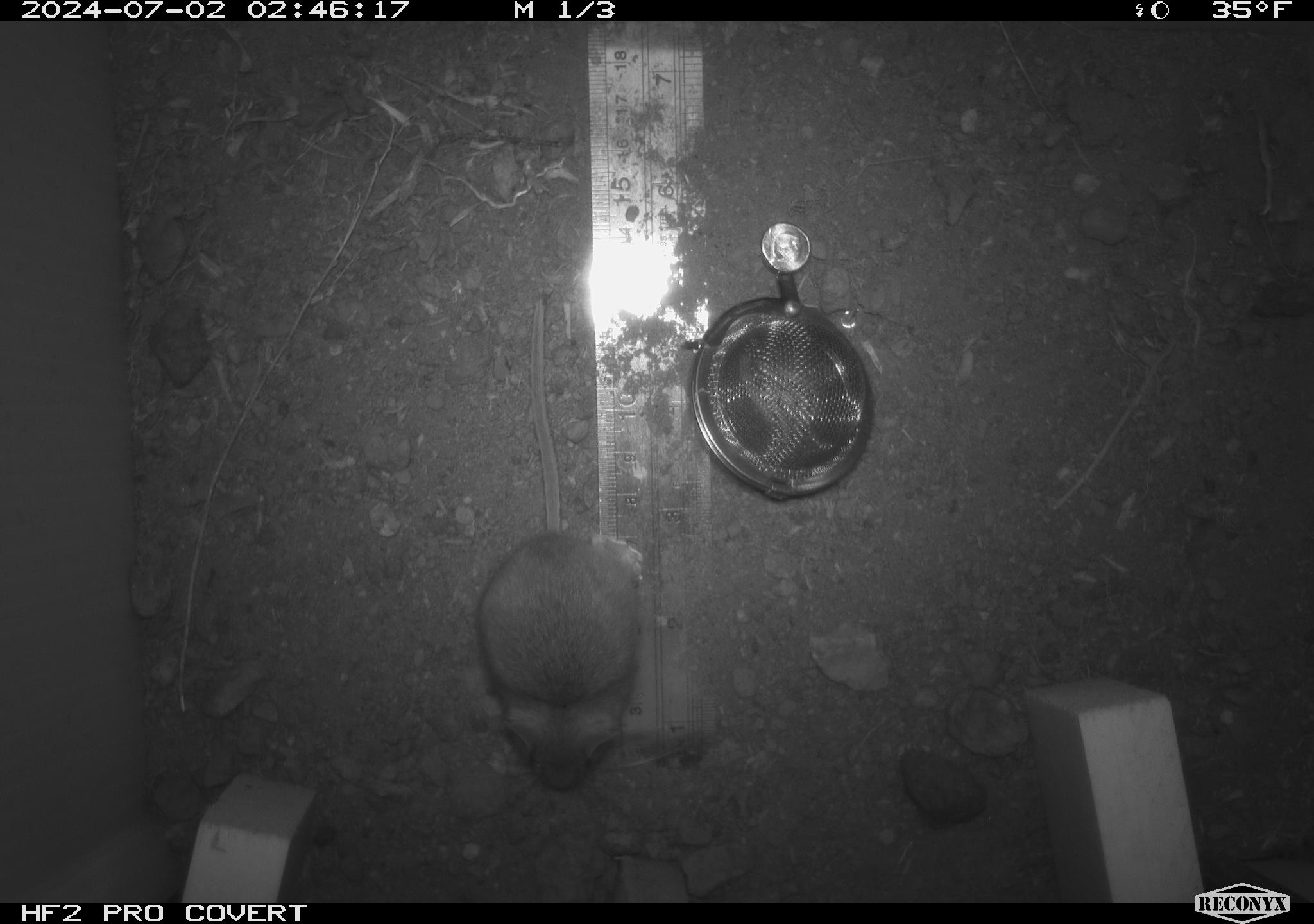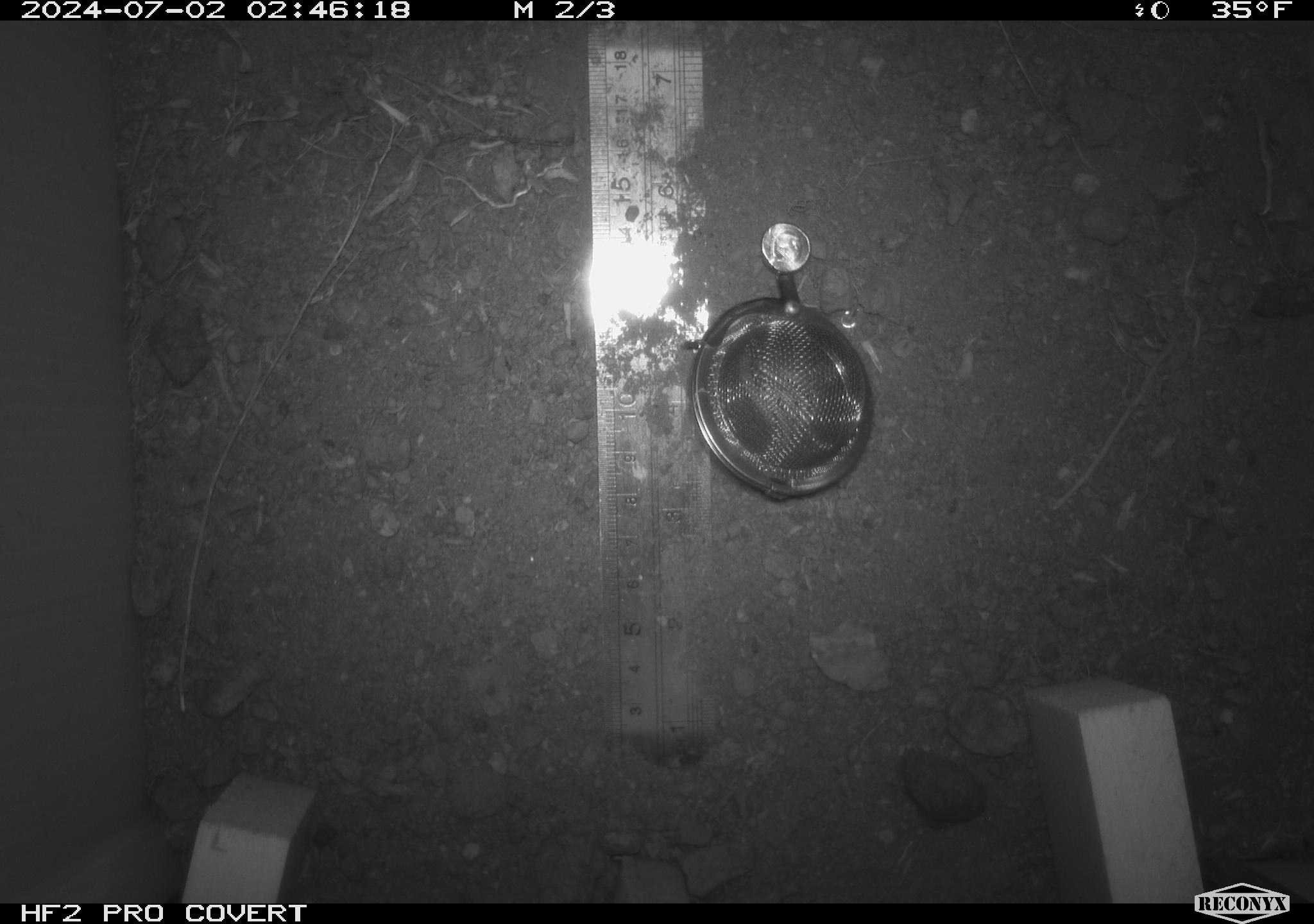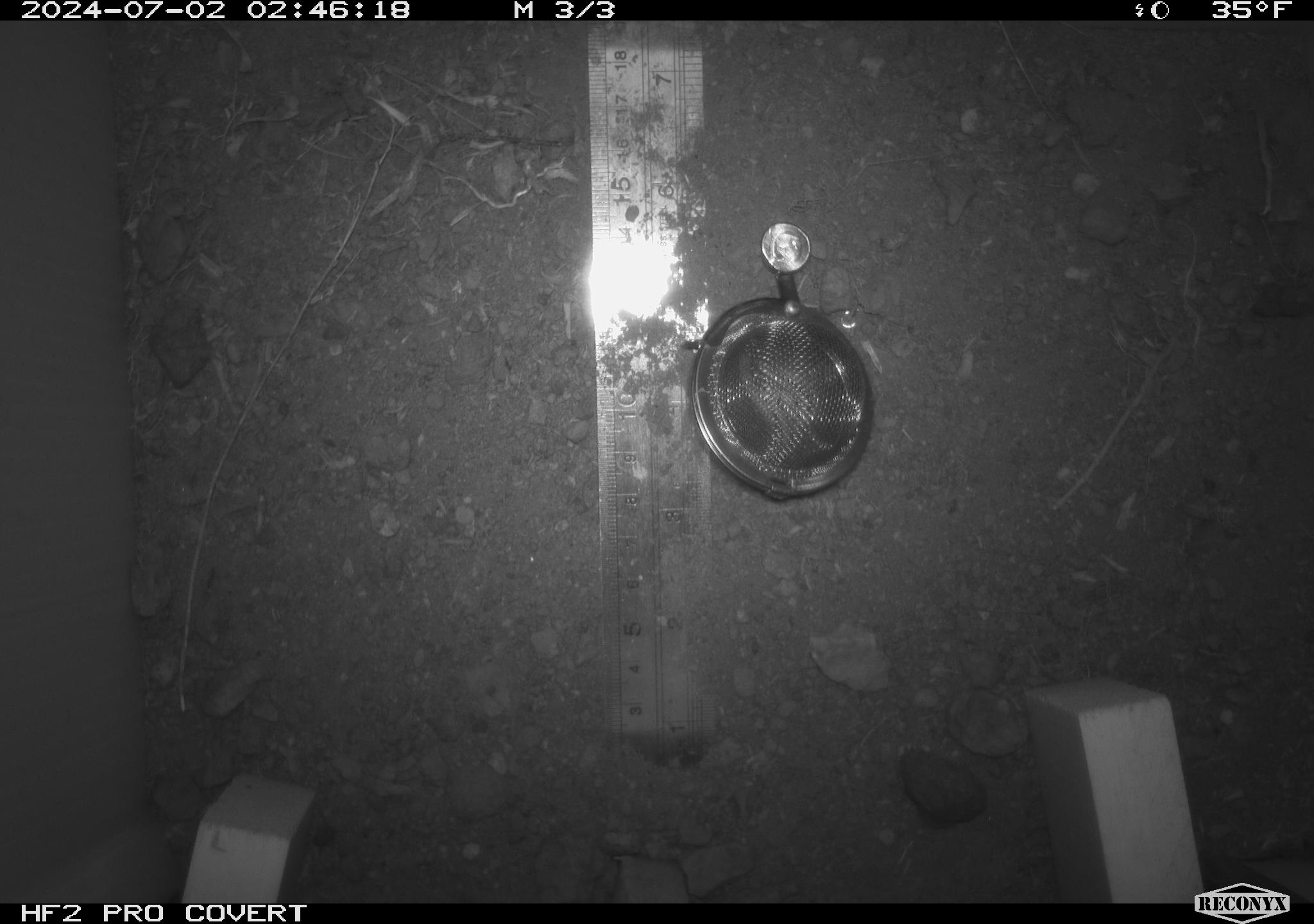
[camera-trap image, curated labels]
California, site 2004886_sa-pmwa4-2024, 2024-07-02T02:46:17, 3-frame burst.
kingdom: Animalia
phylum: Chordata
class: Mammalia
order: Rodentia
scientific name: Rodentia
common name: mouse species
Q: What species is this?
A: Mouse species (Rodentia).